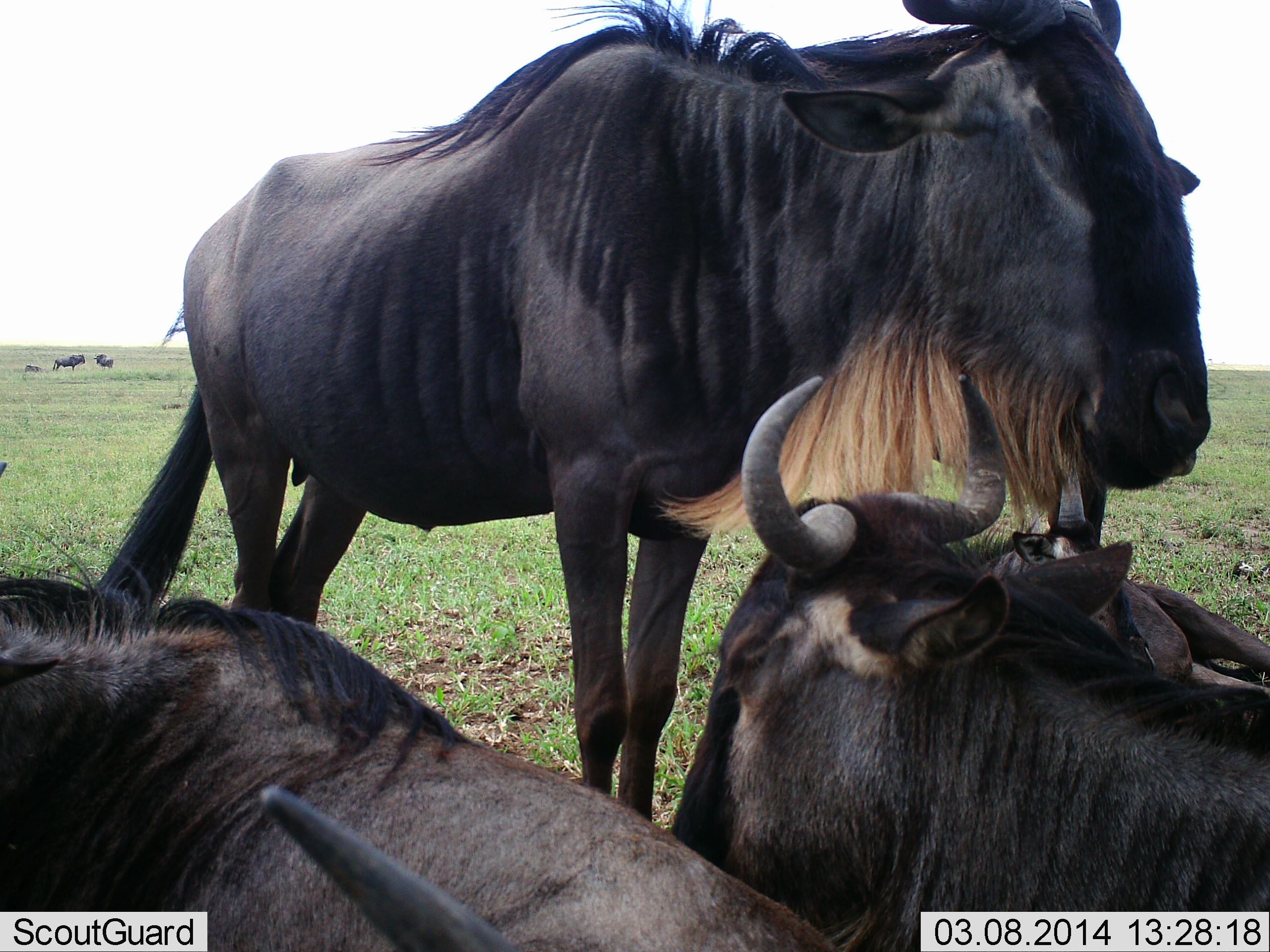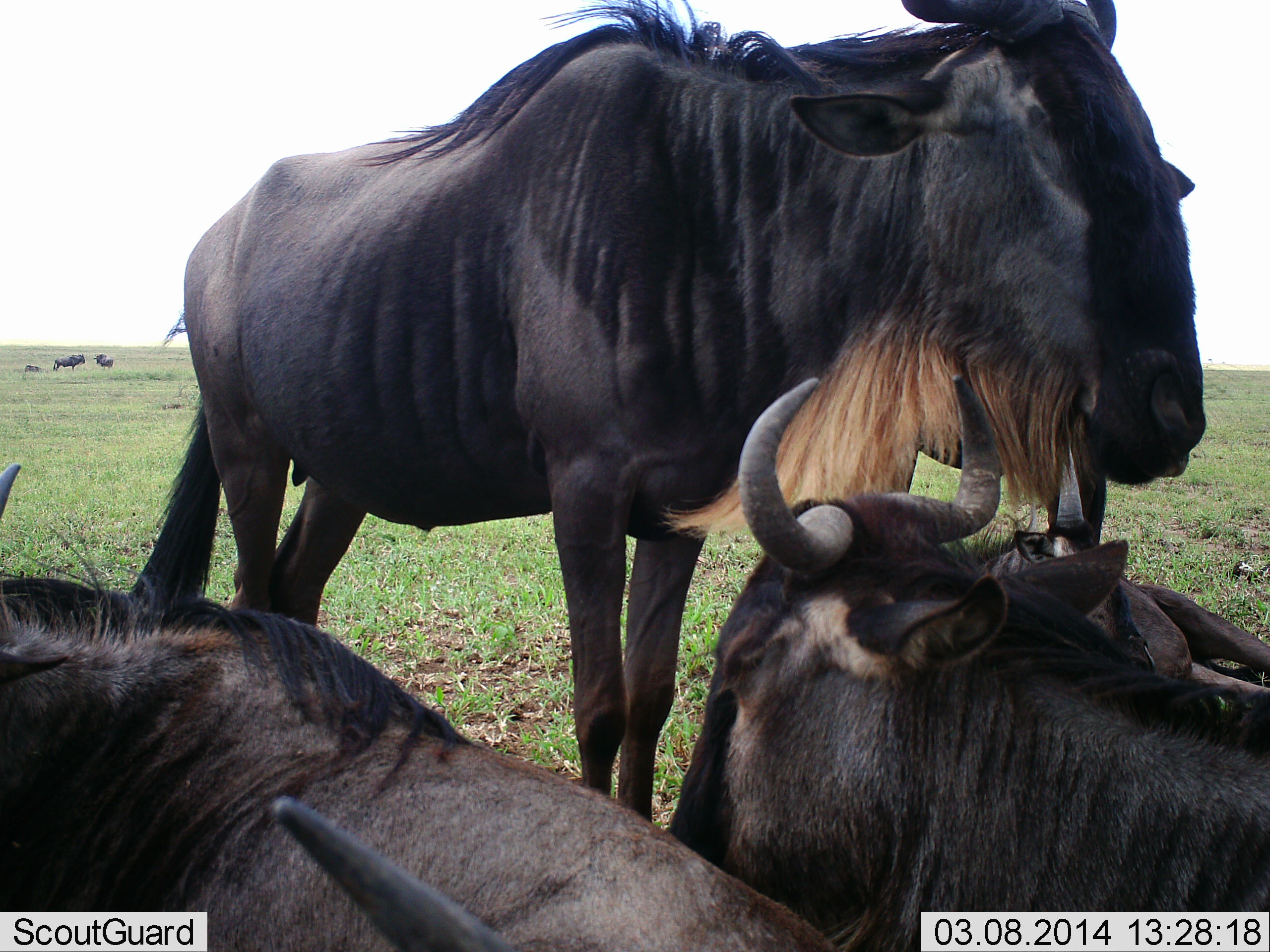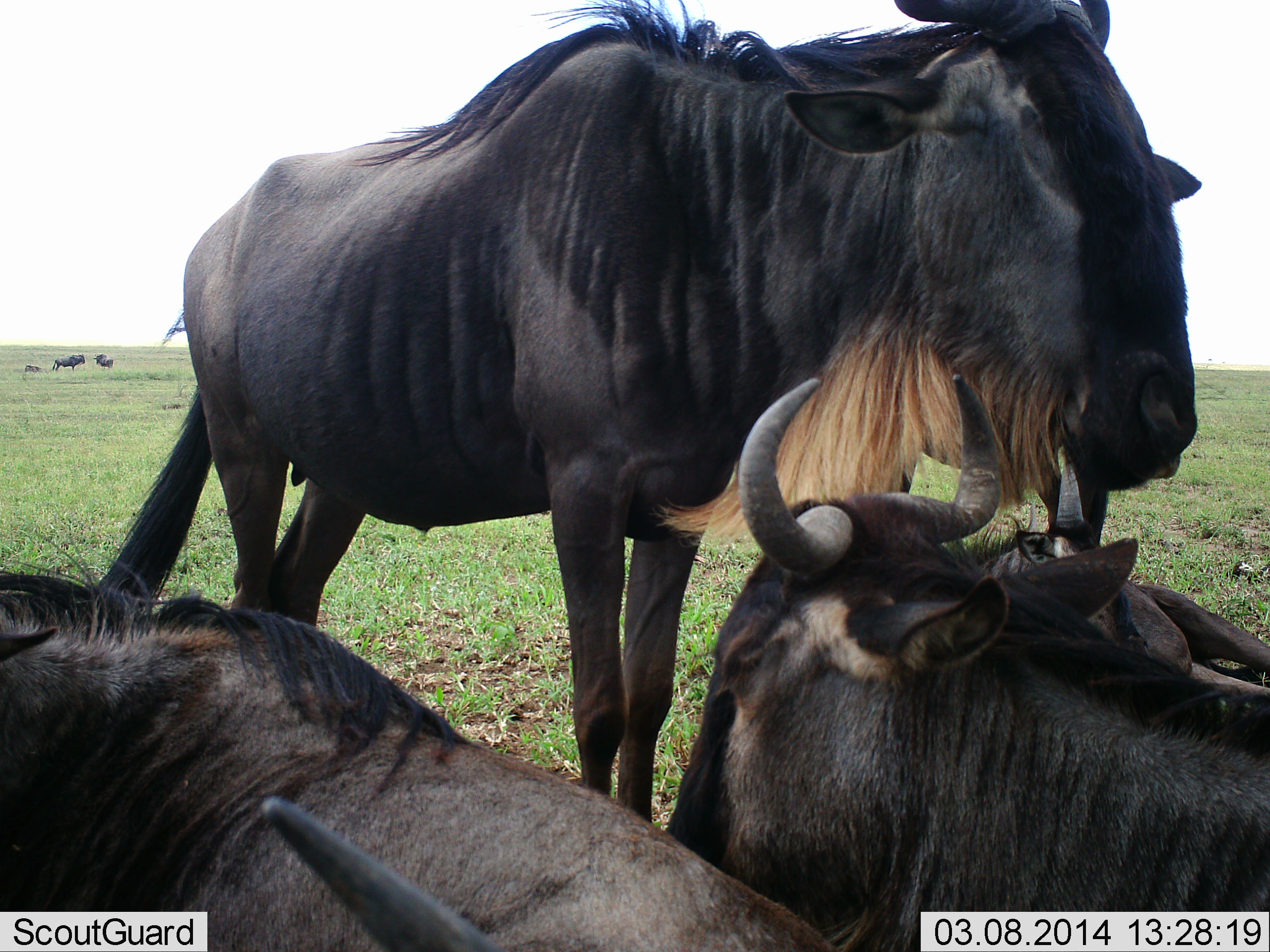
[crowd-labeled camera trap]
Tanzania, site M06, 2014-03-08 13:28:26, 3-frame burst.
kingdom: Animalia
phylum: Chordata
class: Mammalia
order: Artiodactyla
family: Bovidae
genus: Connochaetes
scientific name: Connochaetes taurinus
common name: blue wildebeest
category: wildebeest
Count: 5.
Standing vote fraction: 83%.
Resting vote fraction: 77%.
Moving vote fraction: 6%.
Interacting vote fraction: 15%.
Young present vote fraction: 3%.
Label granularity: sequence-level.